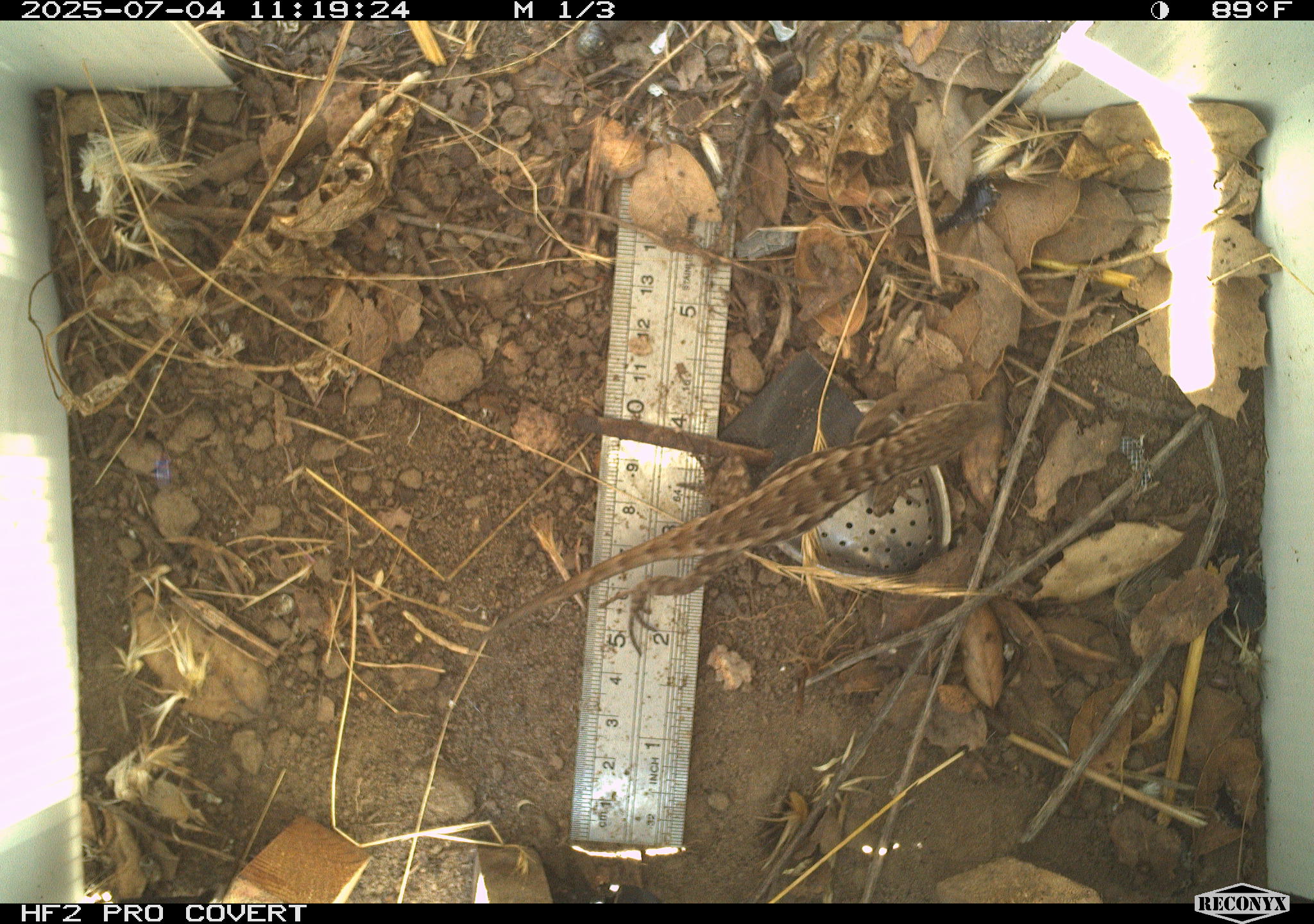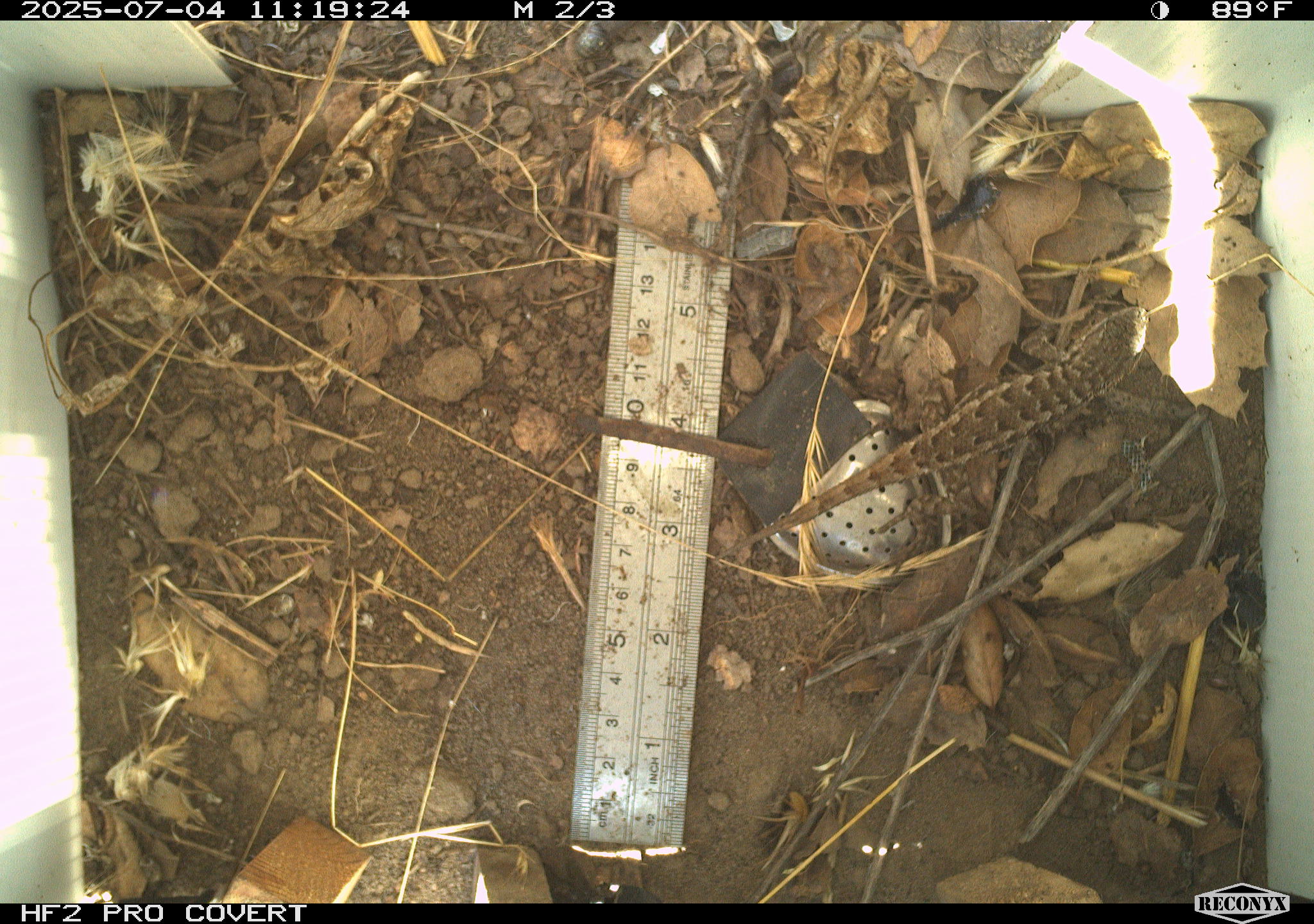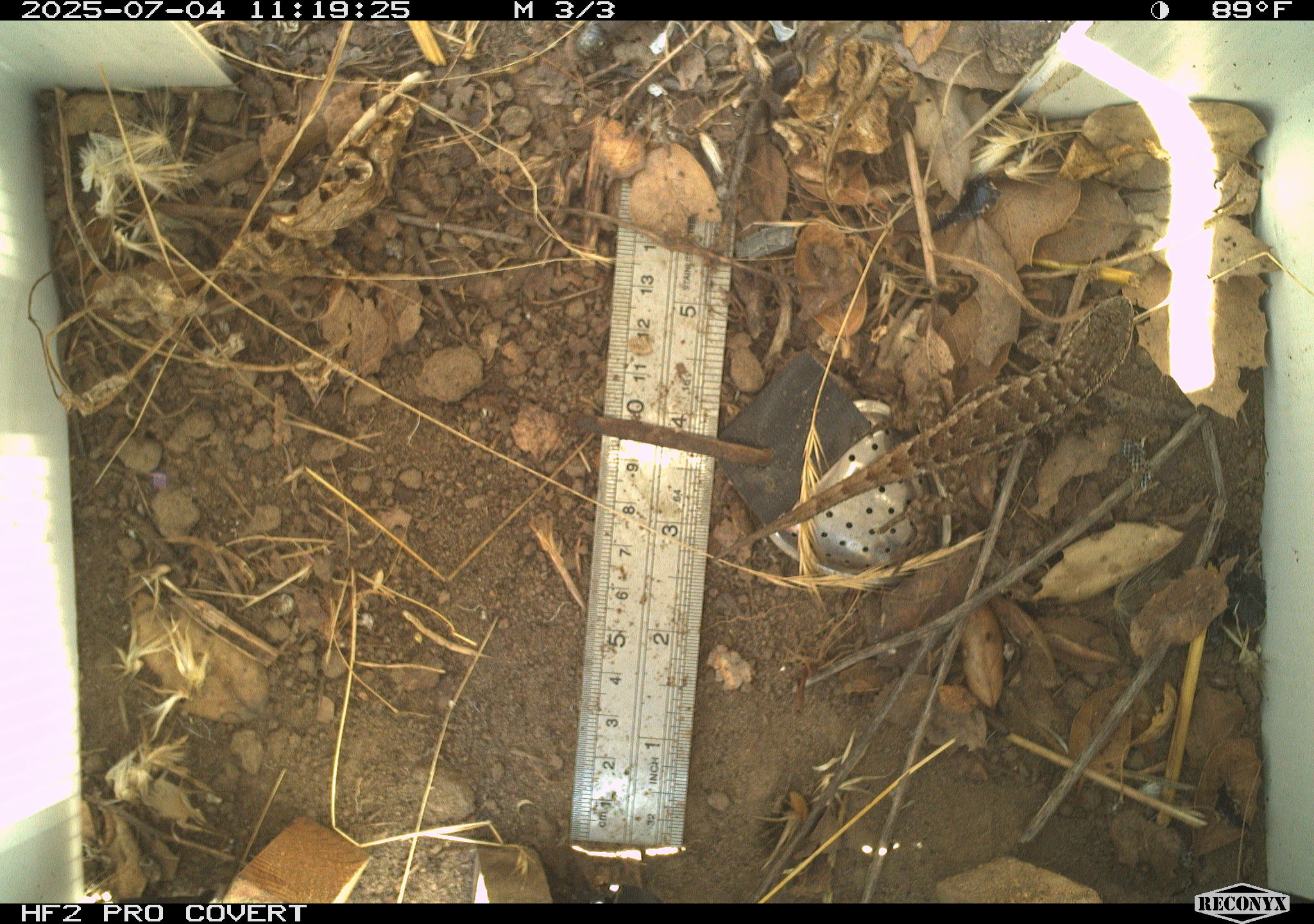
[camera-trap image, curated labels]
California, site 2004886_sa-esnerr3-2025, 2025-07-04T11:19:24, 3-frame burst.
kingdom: Animalia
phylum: Chordata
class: Reptilia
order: Squamata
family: Phrynosomatidae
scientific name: Phrynosomatidae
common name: north american spiny lizards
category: sceloporus/uta species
Sceloporus/uta species (north american spiny lizards) (Phrynosomatidae).